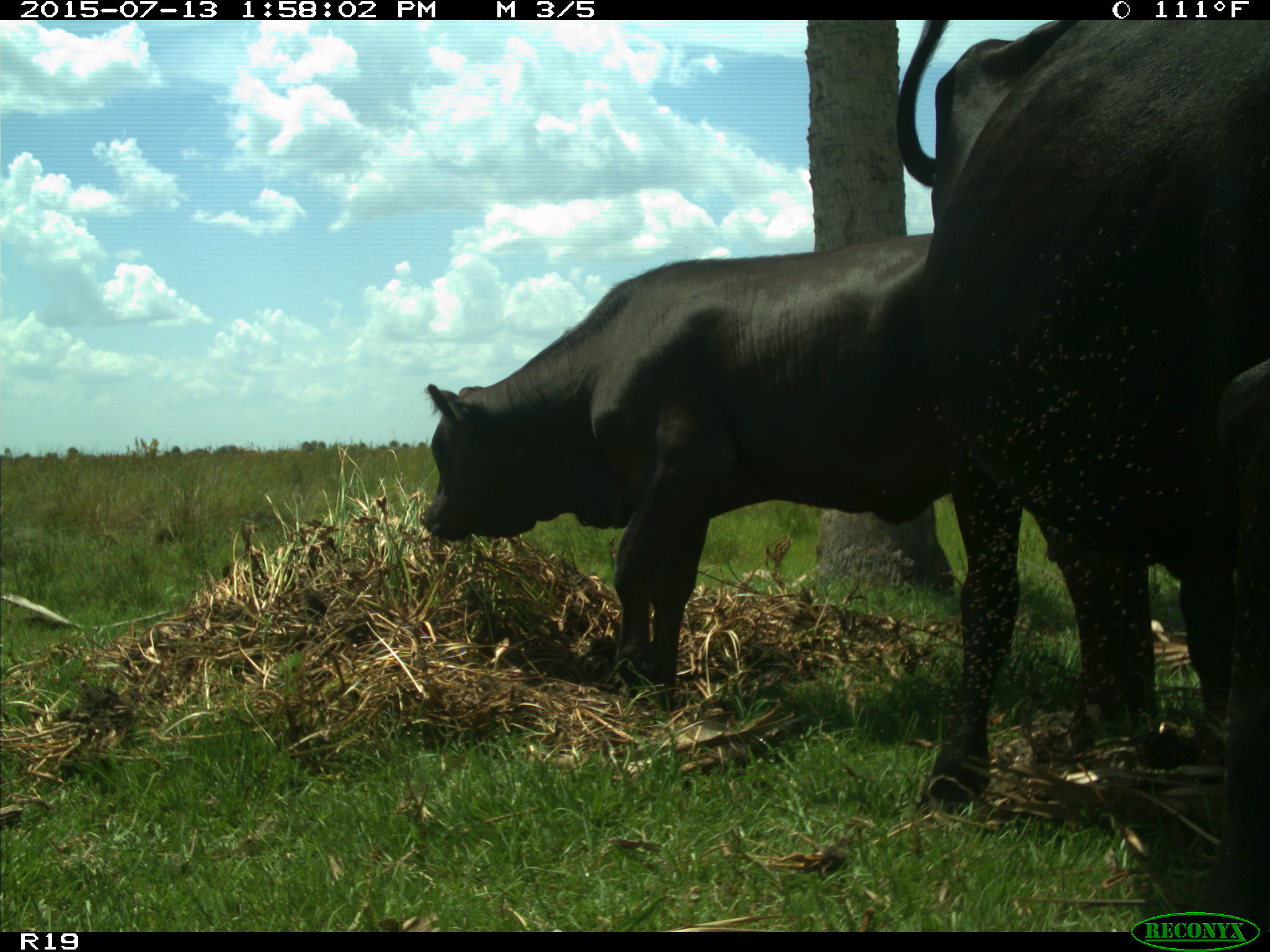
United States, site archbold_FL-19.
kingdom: Animalia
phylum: Chordata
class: Mammalia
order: Artiodactyla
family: Bovidae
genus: Bos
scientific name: Bos taurus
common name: domestic cow